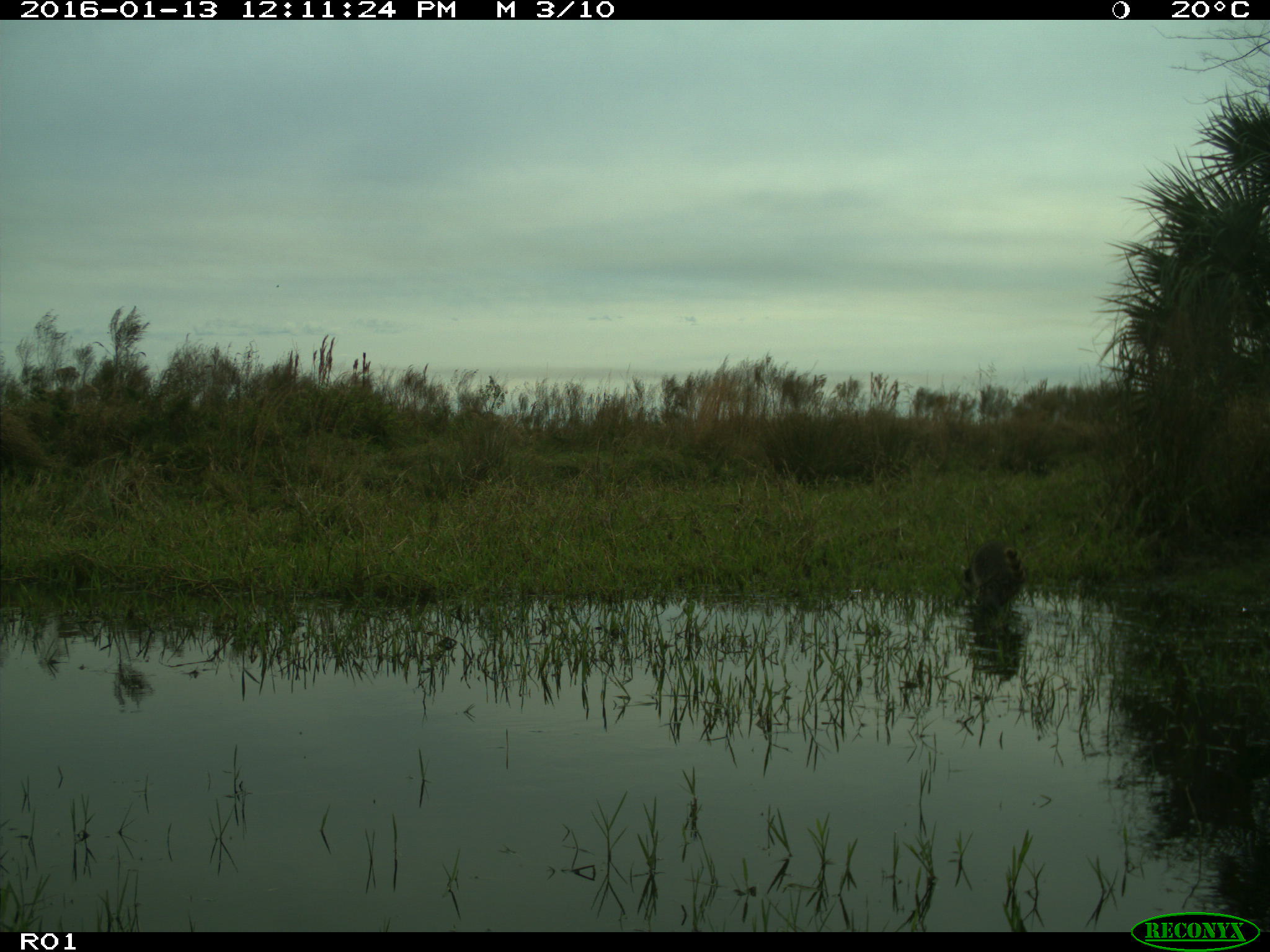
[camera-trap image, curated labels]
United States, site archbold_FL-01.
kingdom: Animalia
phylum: Chordata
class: Mammalia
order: Carnivora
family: Procyonidae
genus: Procyon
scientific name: Procyon lotor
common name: common raccoon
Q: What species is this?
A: Procyon lotor (common raccoon).